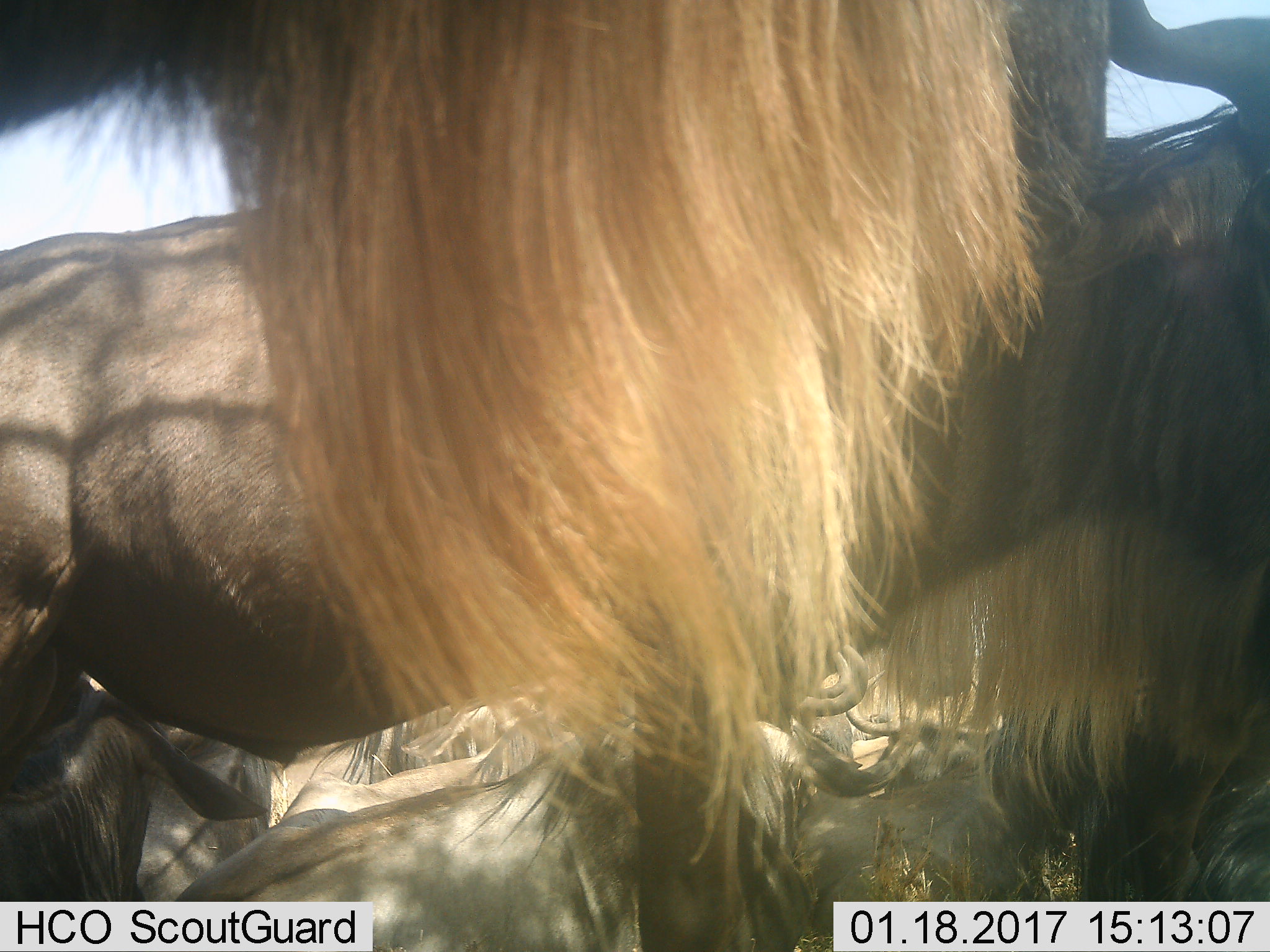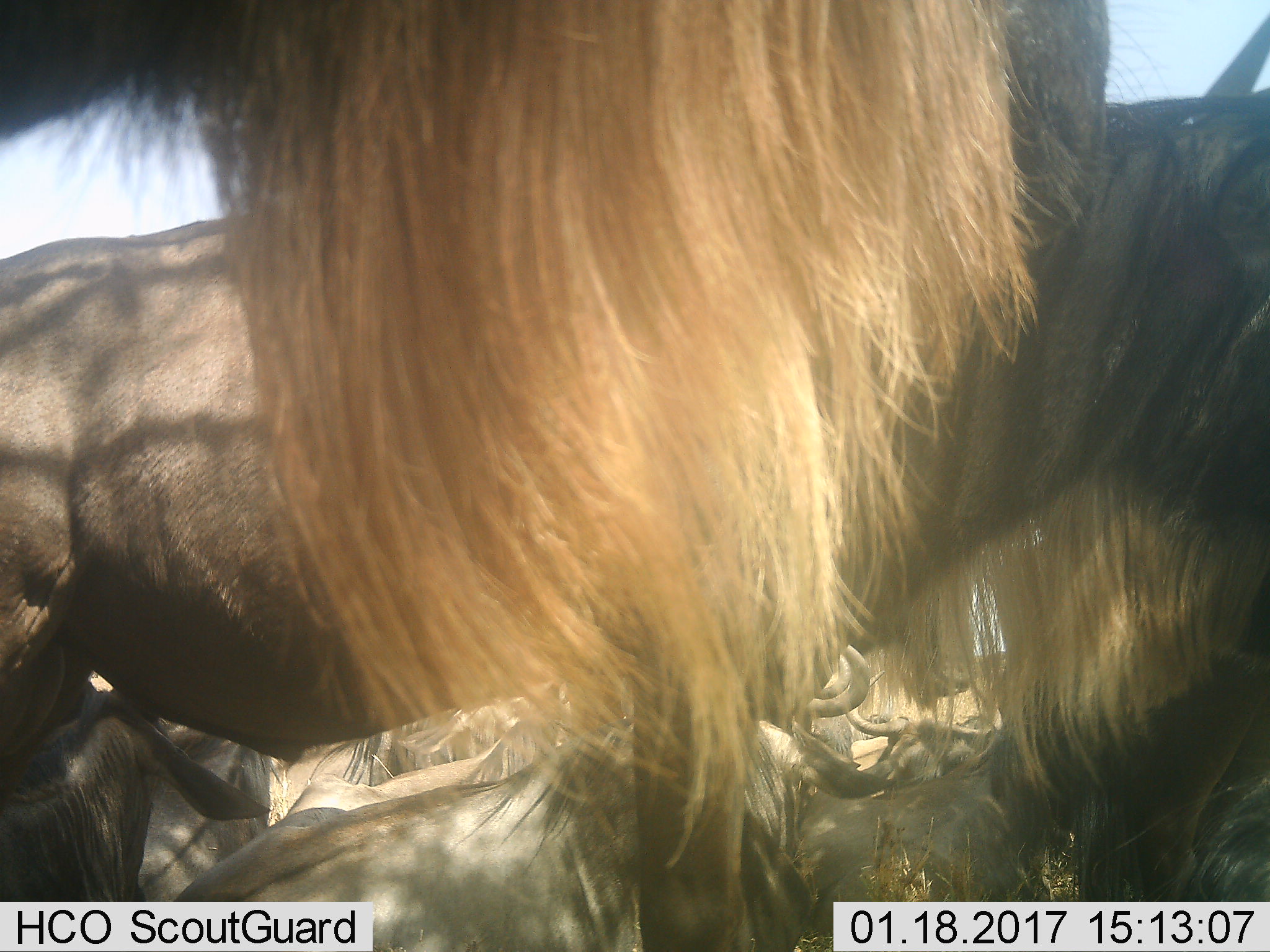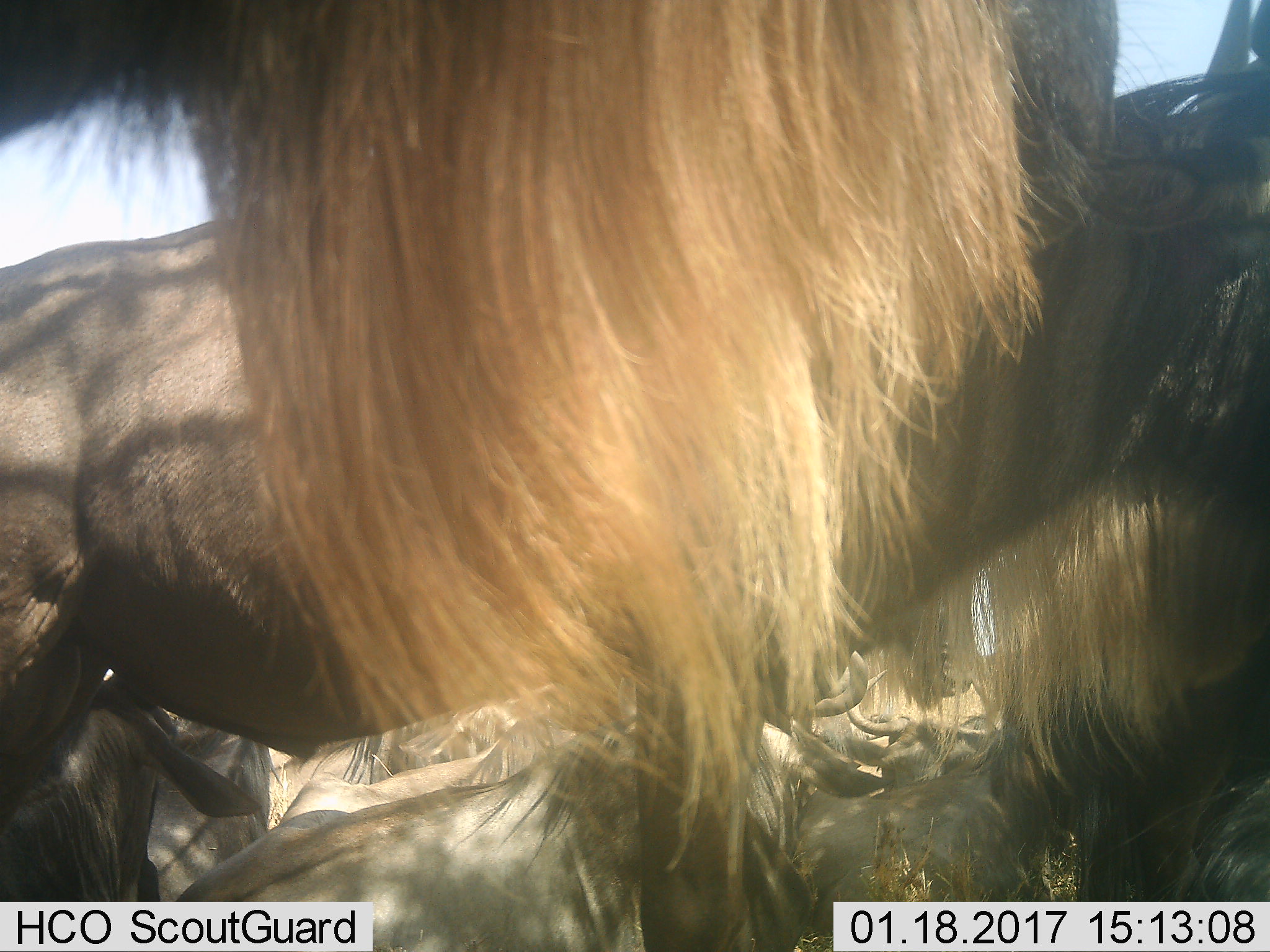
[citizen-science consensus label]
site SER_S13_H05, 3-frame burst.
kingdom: Animalia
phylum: Chordata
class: Mammalia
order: Artiodactyla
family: Bovidae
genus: Connochaetes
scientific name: Connochaetes taurinus taurinus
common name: blue wildebeest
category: wildebeestblue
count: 8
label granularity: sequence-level